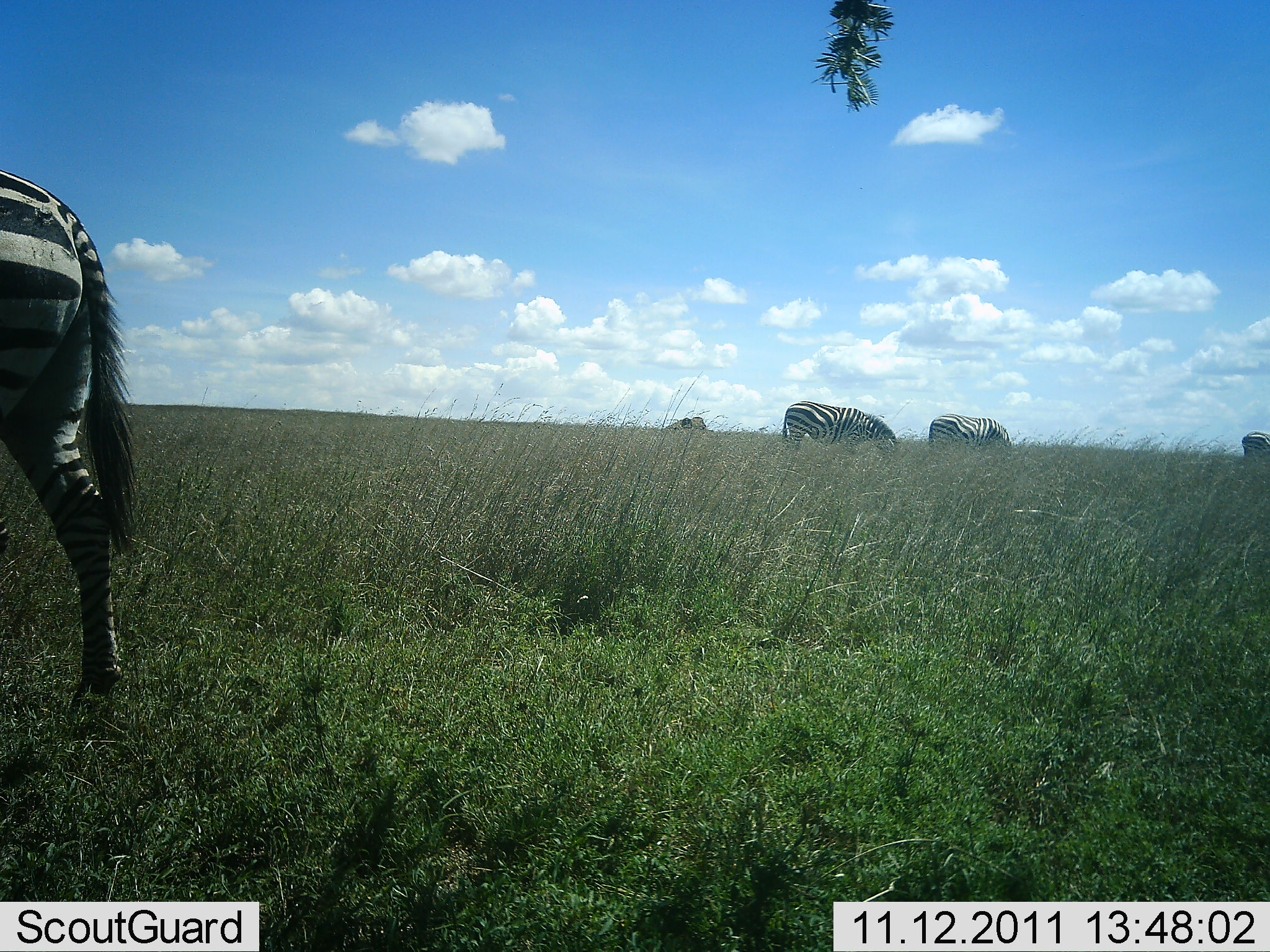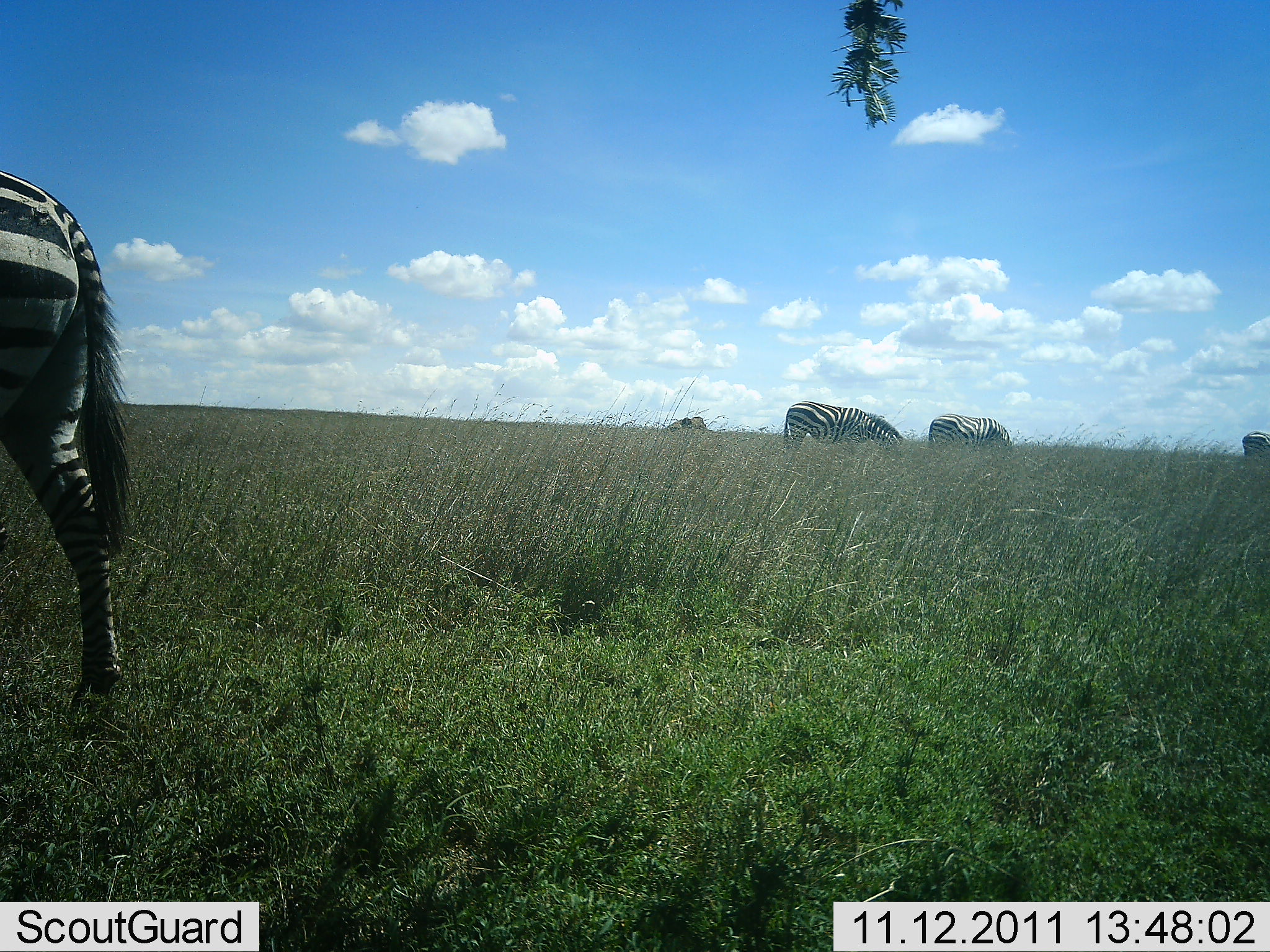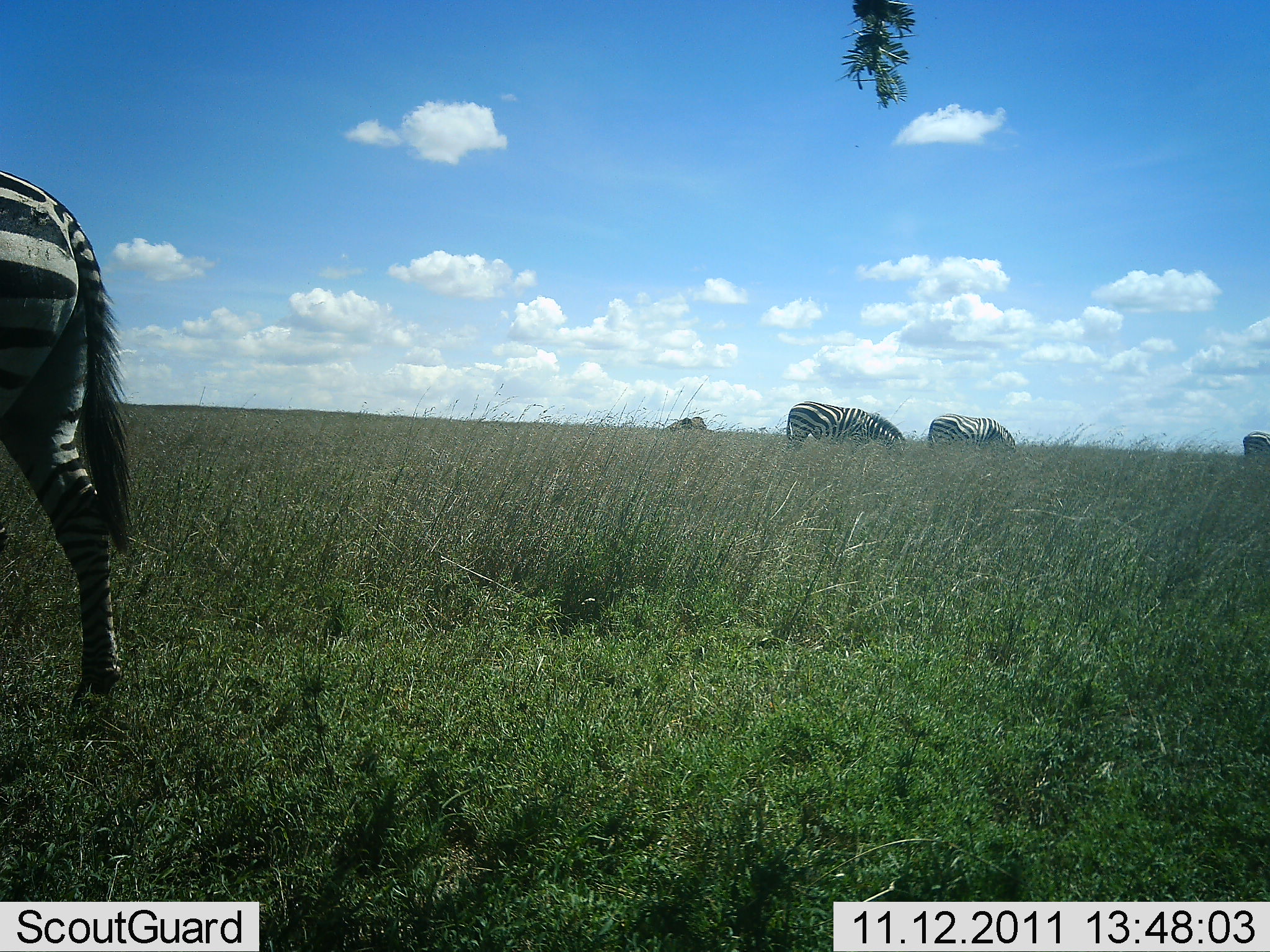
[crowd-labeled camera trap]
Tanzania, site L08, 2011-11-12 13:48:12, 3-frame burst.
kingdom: Animalia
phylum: Chordata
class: Mammalia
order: Perissodactyla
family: Equidae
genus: Equus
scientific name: Equus quagga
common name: plains zebra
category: zebra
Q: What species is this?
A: Zebra (plains zebra) (Equus quagga).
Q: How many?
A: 3.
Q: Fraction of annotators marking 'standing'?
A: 42%.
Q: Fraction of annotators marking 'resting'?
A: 0%.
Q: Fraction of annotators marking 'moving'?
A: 0%.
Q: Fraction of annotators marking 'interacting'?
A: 0%.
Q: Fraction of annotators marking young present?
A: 0%.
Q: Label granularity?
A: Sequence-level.